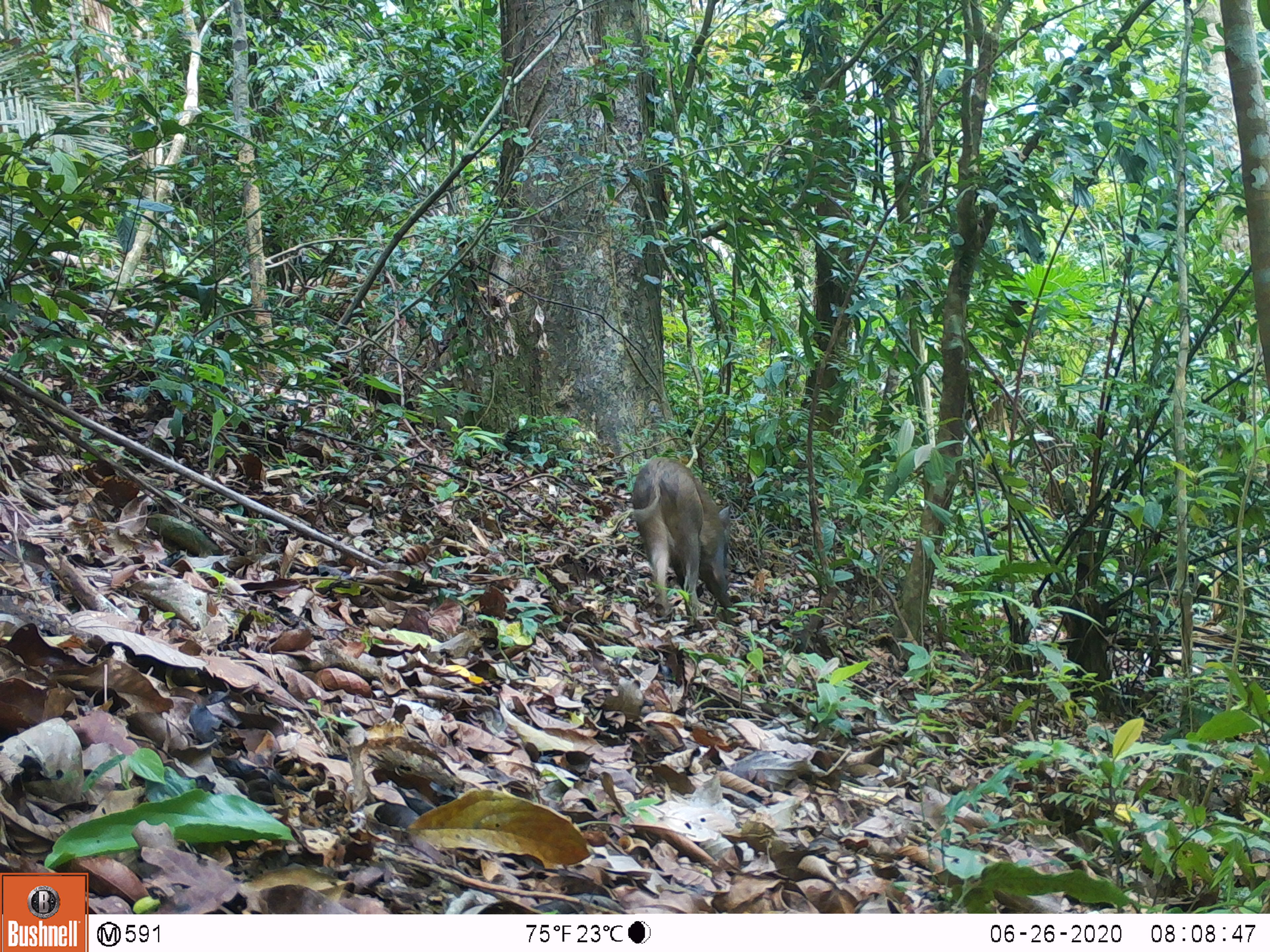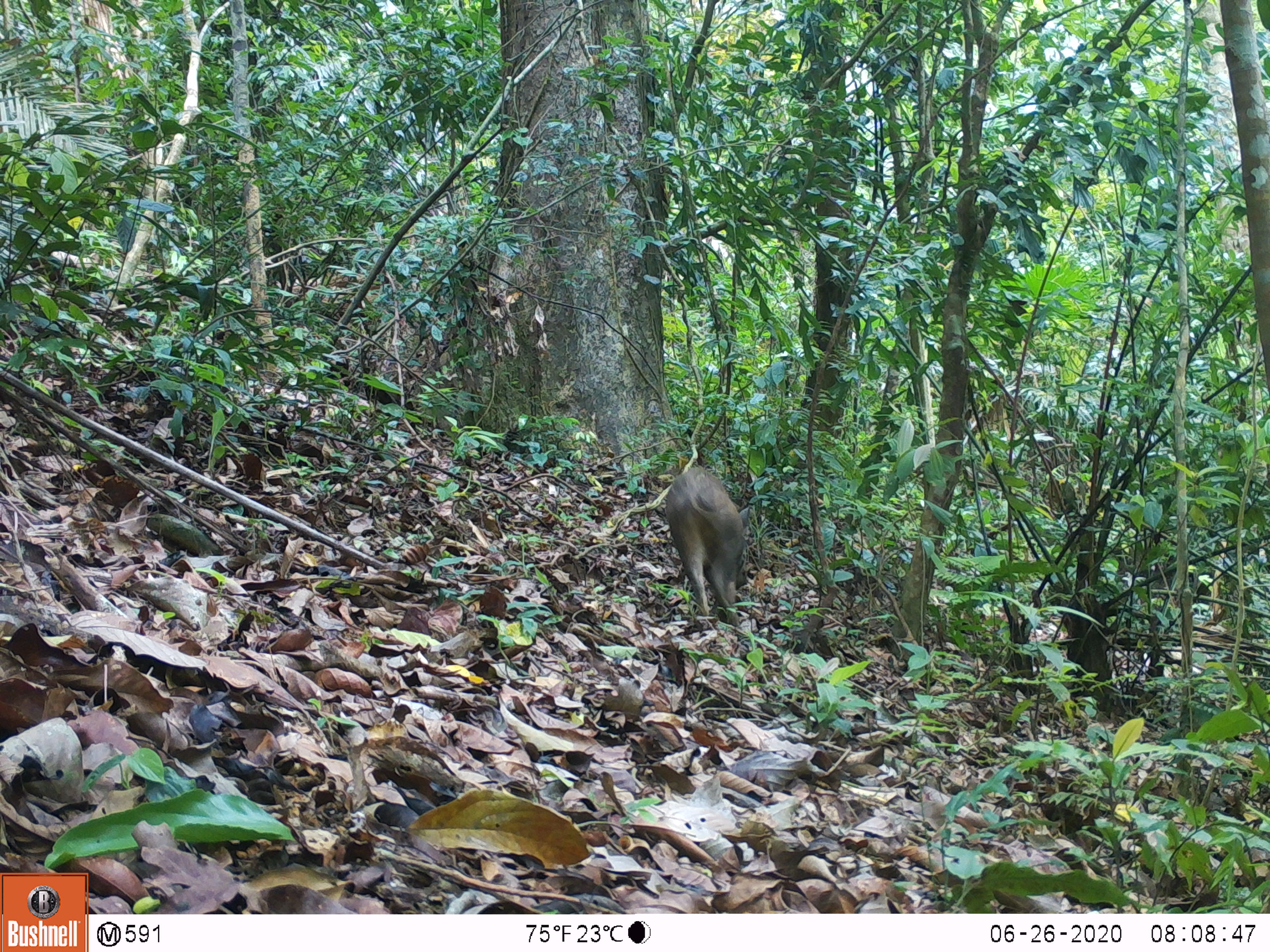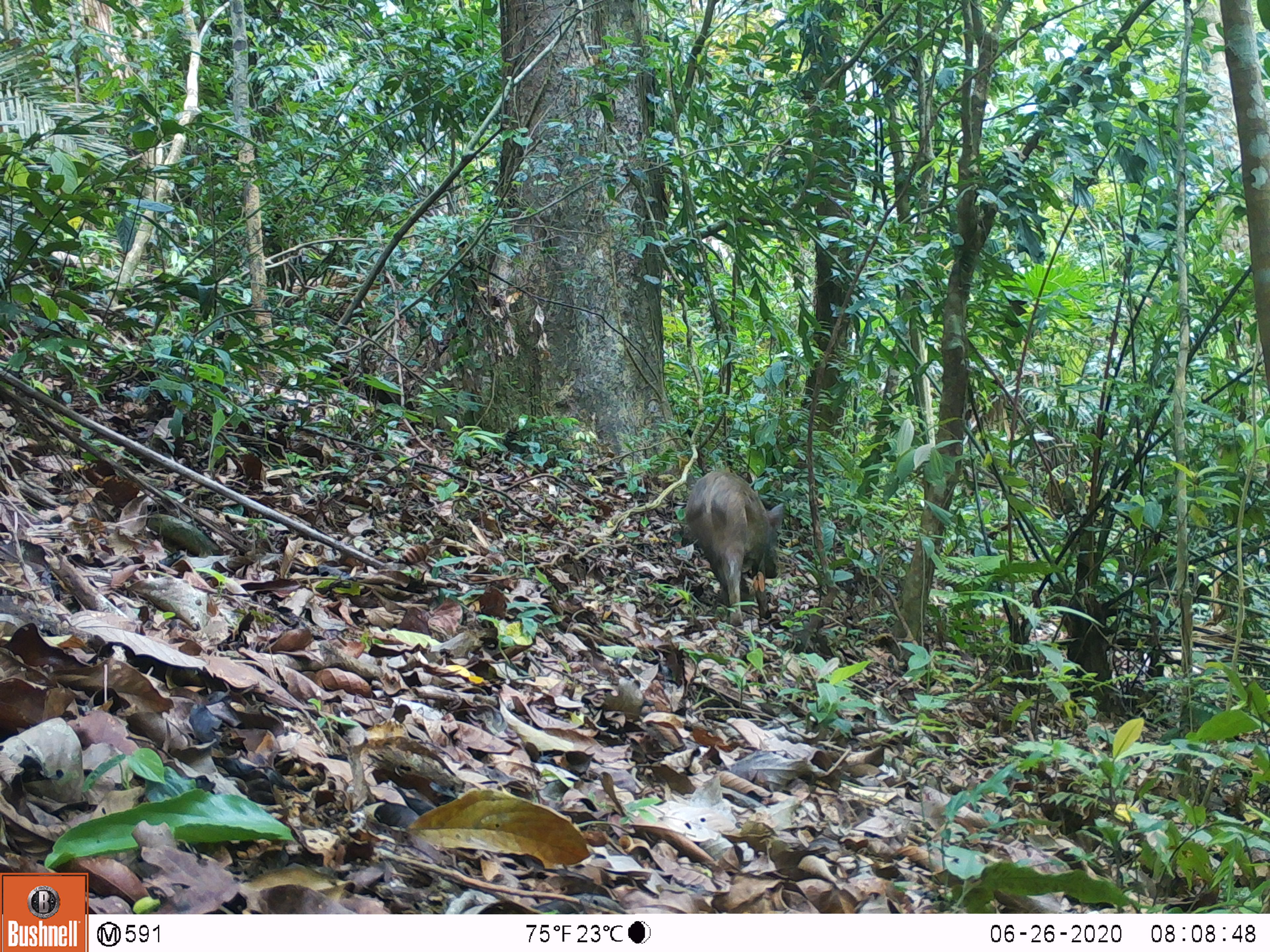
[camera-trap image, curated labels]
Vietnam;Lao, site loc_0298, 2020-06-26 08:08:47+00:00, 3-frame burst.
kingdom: Animalia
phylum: Chordata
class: Mammalia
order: Artiodactyla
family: Suidae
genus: Sus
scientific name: Sus scrofa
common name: eurasian wild pig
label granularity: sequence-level